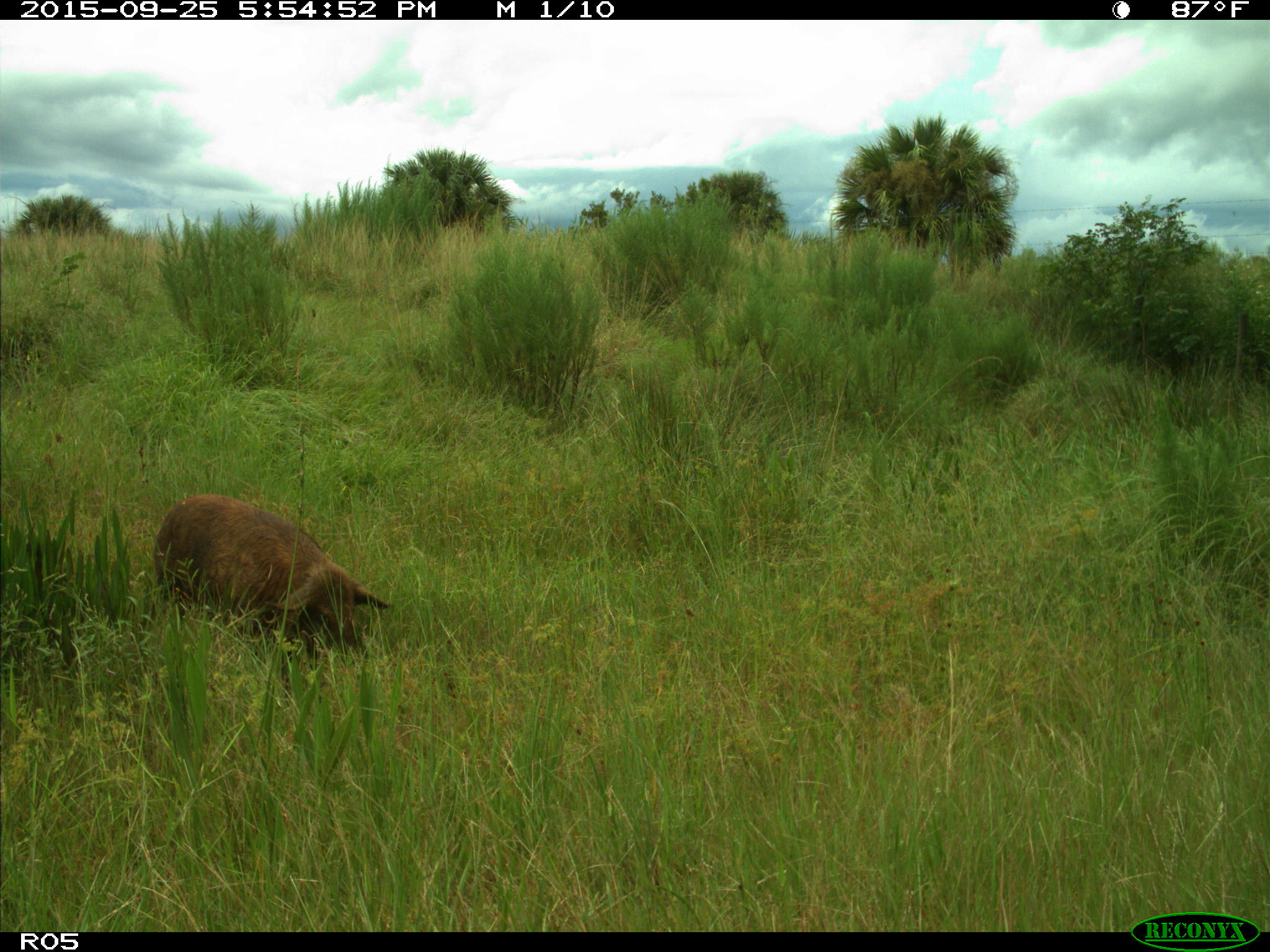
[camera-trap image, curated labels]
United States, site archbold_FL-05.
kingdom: Animalia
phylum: Chordata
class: Mammalia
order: Artiodactyla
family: Suidae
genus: Sus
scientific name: Sus scrofa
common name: wild boar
Sus scrofa (wild boar).